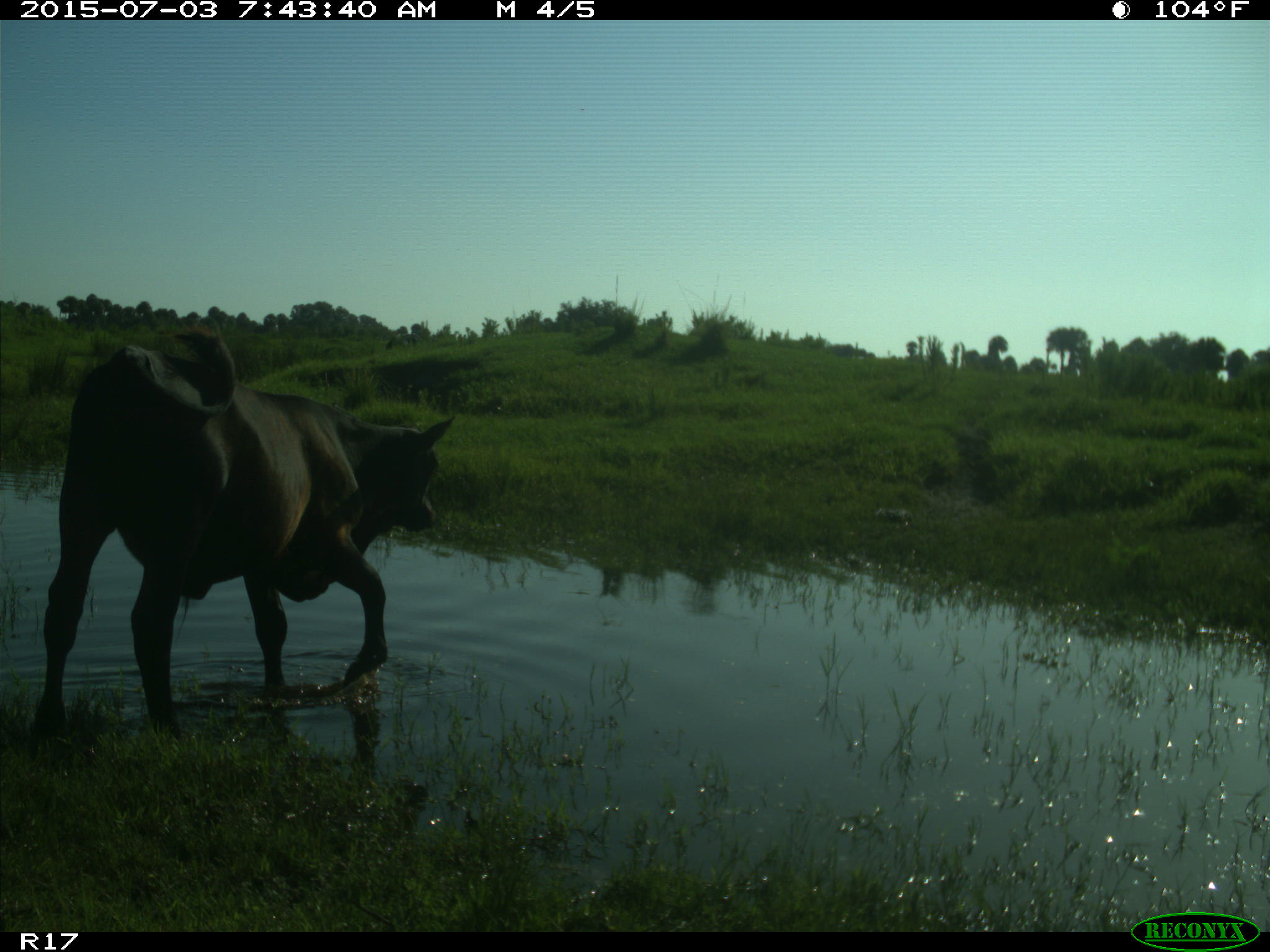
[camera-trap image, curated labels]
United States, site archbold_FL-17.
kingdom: Animalia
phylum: Chordata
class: Mammalia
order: Artiodactyla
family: Bovidae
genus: Bos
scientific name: Bos taurus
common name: domestic cow